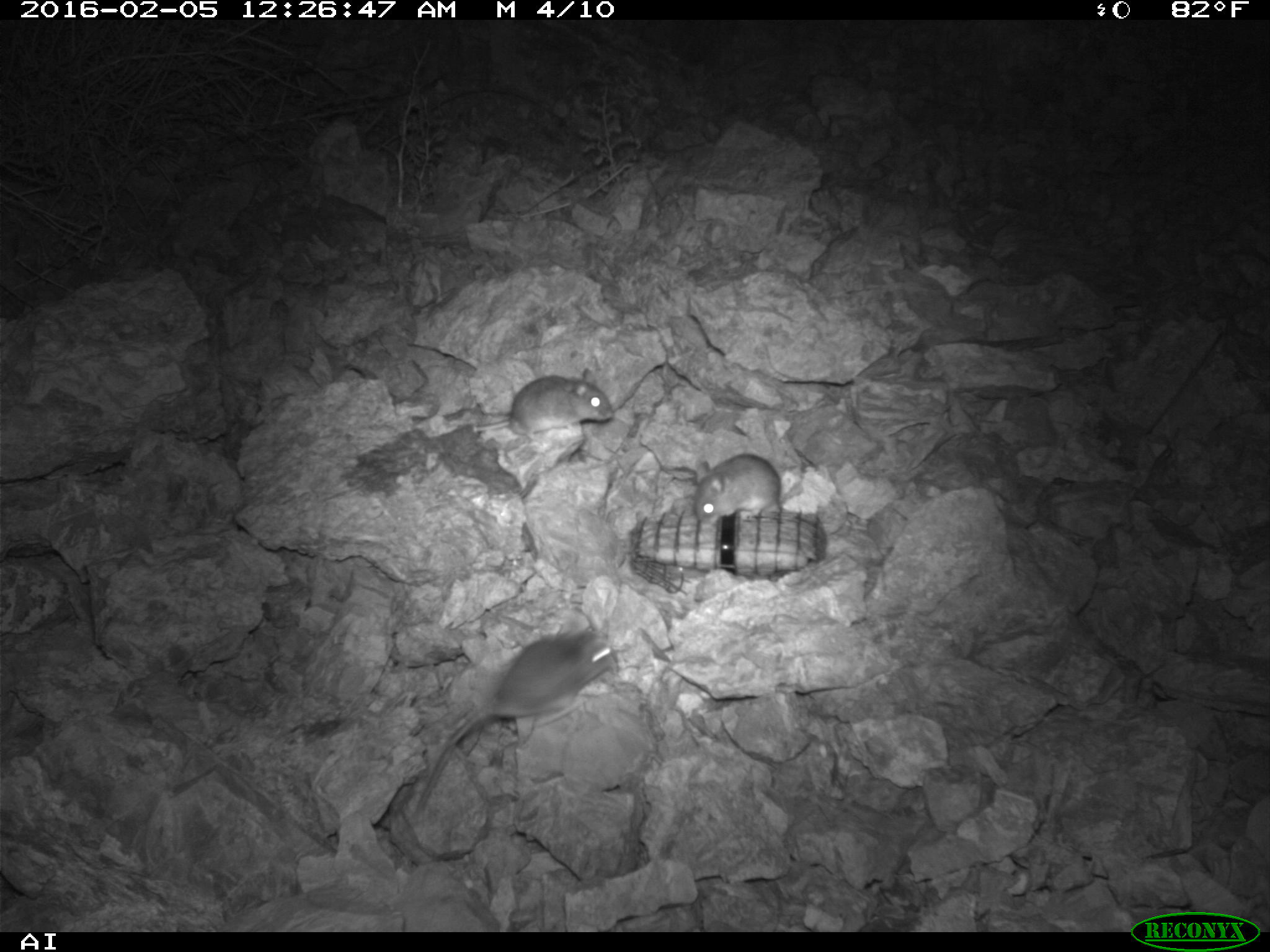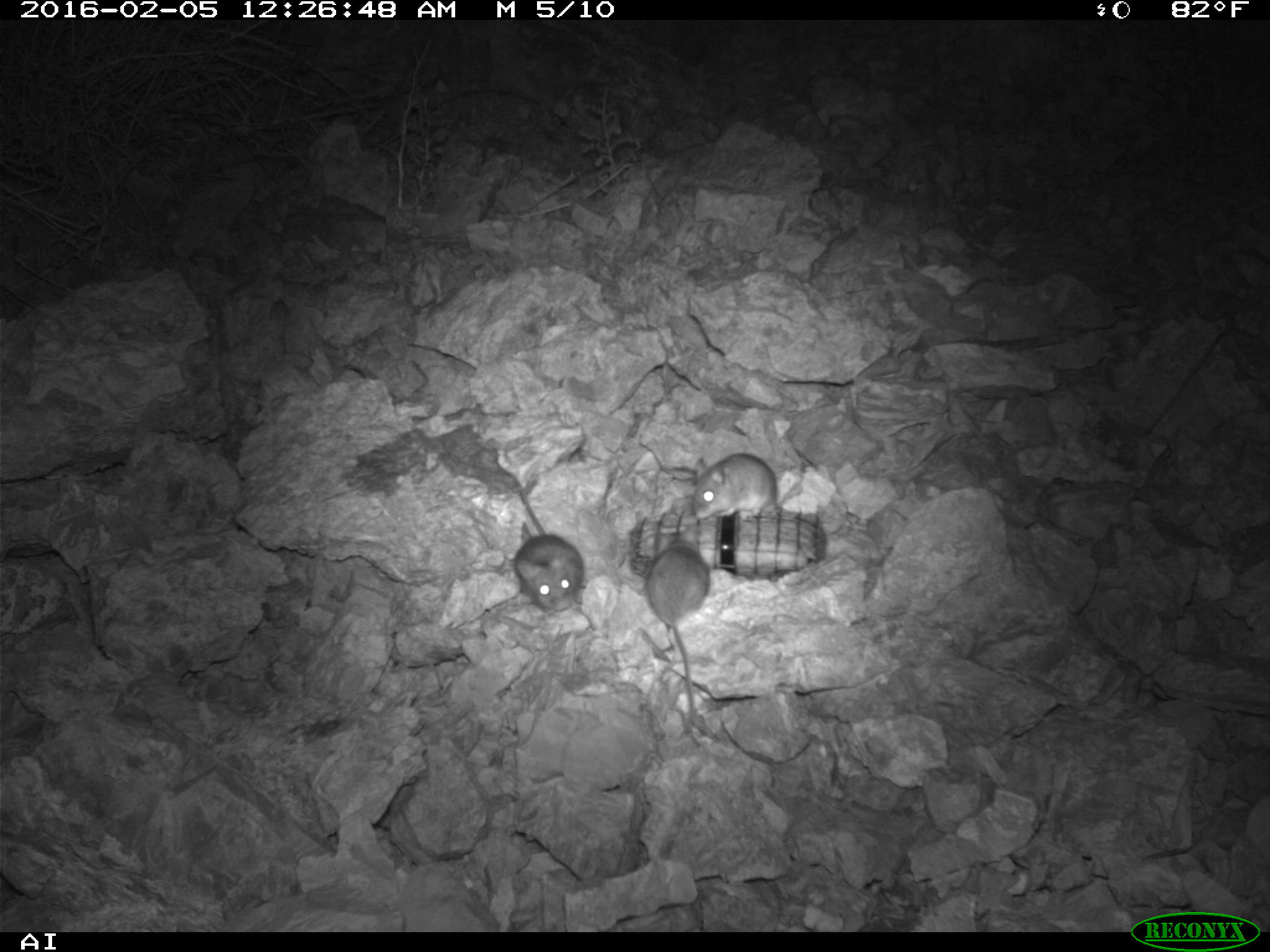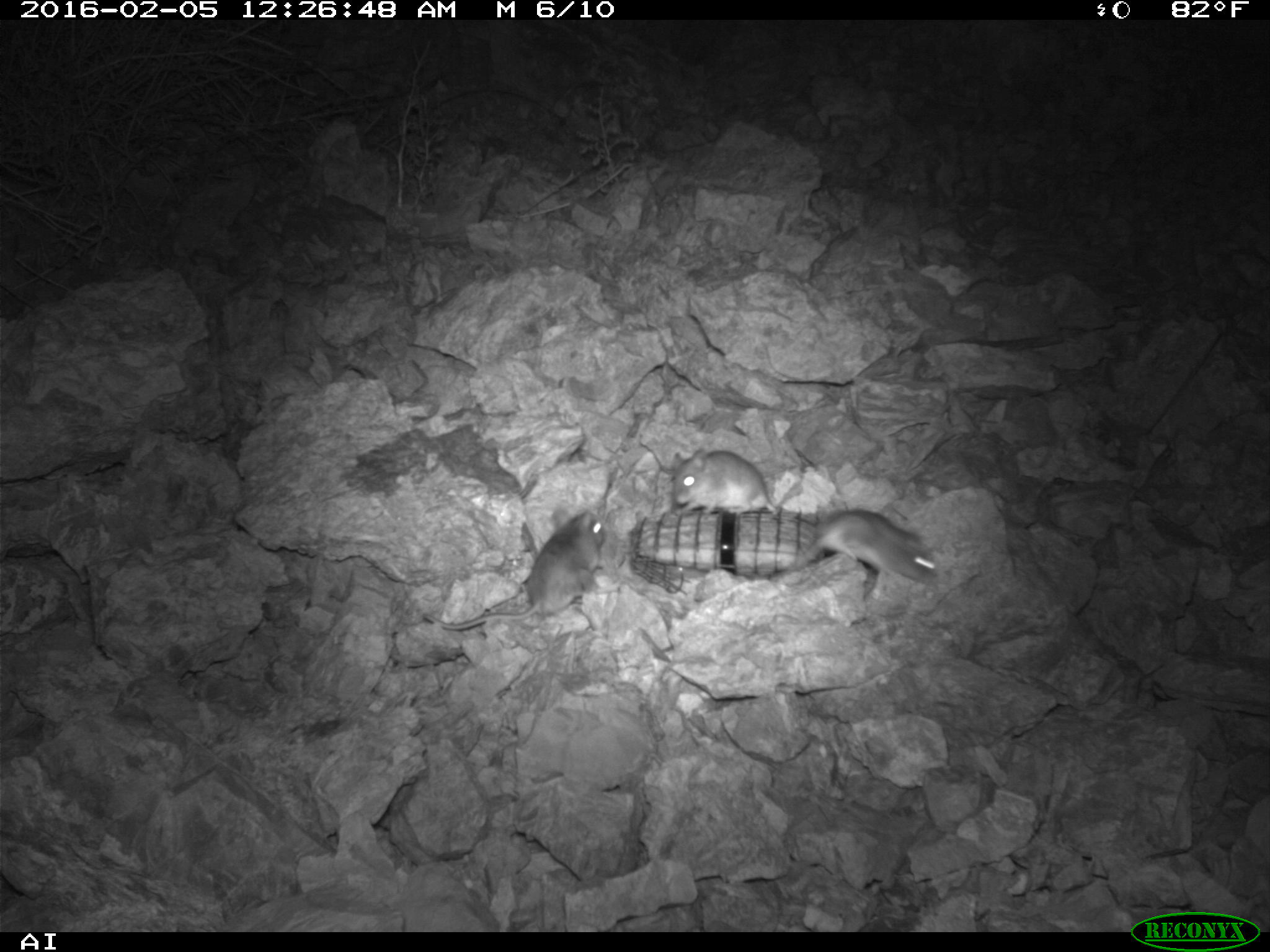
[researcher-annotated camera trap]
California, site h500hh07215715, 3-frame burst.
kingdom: Animalia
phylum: Chordata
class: Mammalia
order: Rodentia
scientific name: Rodentia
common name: rodent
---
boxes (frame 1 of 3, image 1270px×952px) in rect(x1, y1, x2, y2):
rodent: rect(413, 606, 614, 816); rect(694, 415, 803, 522); rect(472, 367, 615, 434)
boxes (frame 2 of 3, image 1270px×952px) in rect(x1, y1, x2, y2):
rodent: rect(645, 526, 709, 731); rect(513, 487, 584, 611); rect(693, 452, 778, 519)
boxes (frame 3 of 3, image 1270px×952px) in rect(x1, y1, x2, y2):
rodent: rect(424, 506, 605, 630); rect(819, 508, 944, 586); rect(665, 445, 776, 518)